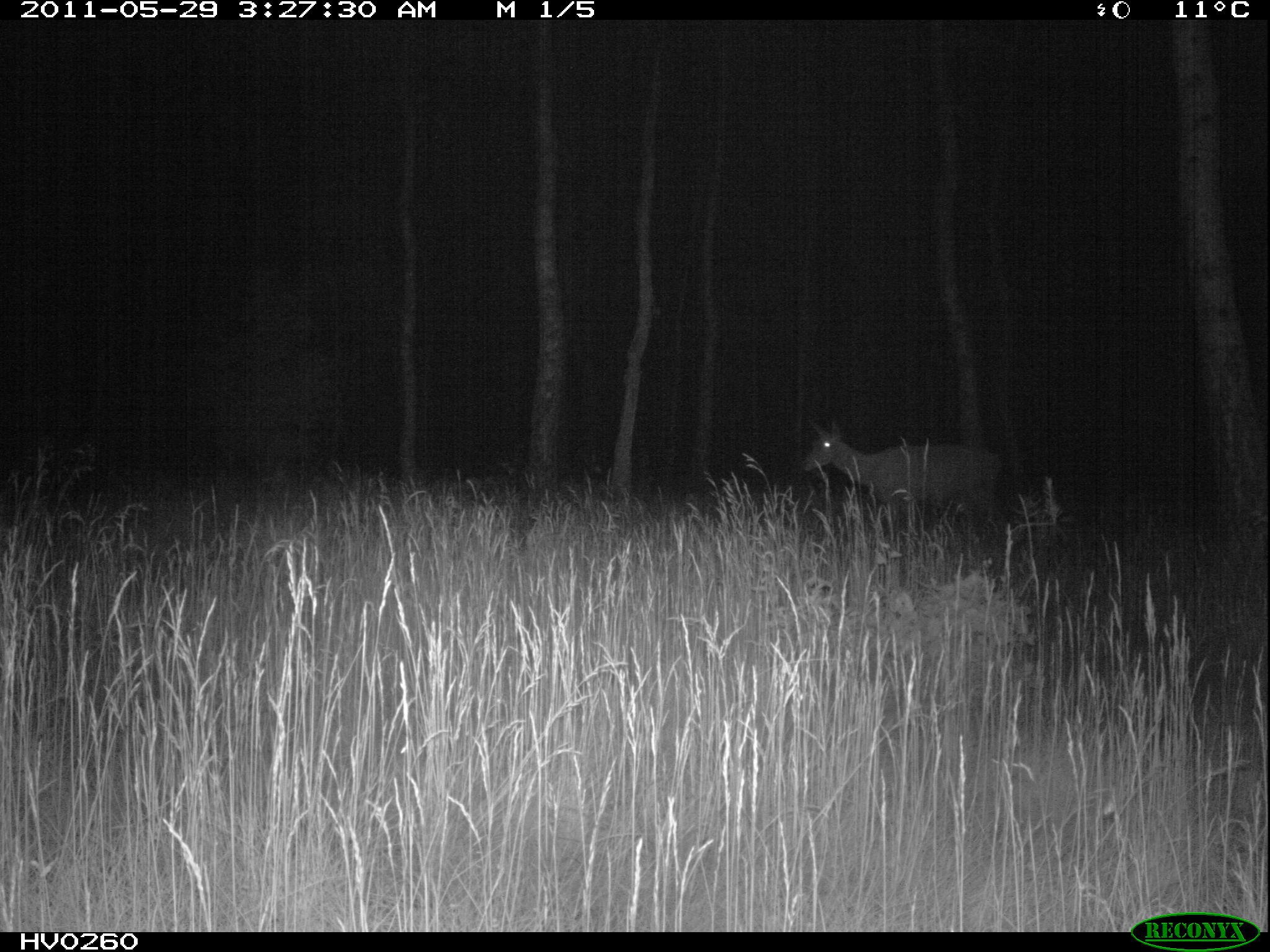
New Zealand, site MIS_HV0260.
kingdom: Animalia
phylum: Chordata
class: Mammalia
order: Artiodactyla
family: Cervidae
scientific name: Cervidae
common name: deer